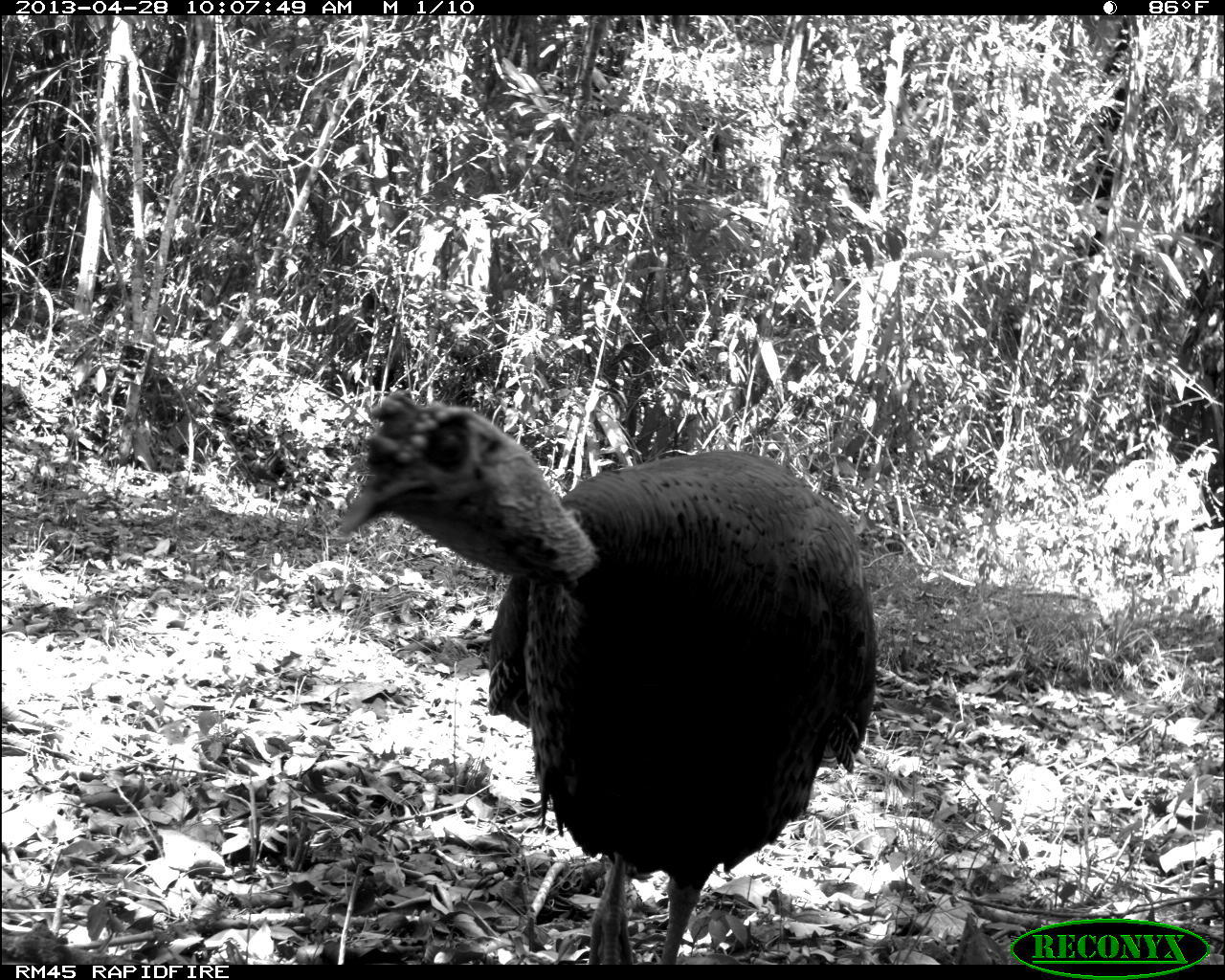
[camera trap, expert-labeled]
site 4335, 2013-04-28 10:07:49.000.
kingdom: Animalia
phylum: Chordata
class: Aves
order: Galliformes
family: Phasianidae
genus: Meleagris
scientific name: Meleagris ocellata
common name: ocellated turkey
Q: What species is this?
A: Meleagris ocellata (ocellated turkey).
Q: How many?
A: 1.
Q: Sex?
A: Male.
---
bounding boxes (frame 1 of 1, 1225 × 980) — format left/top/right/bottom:
meleagris ocellata: 339/393/876/964